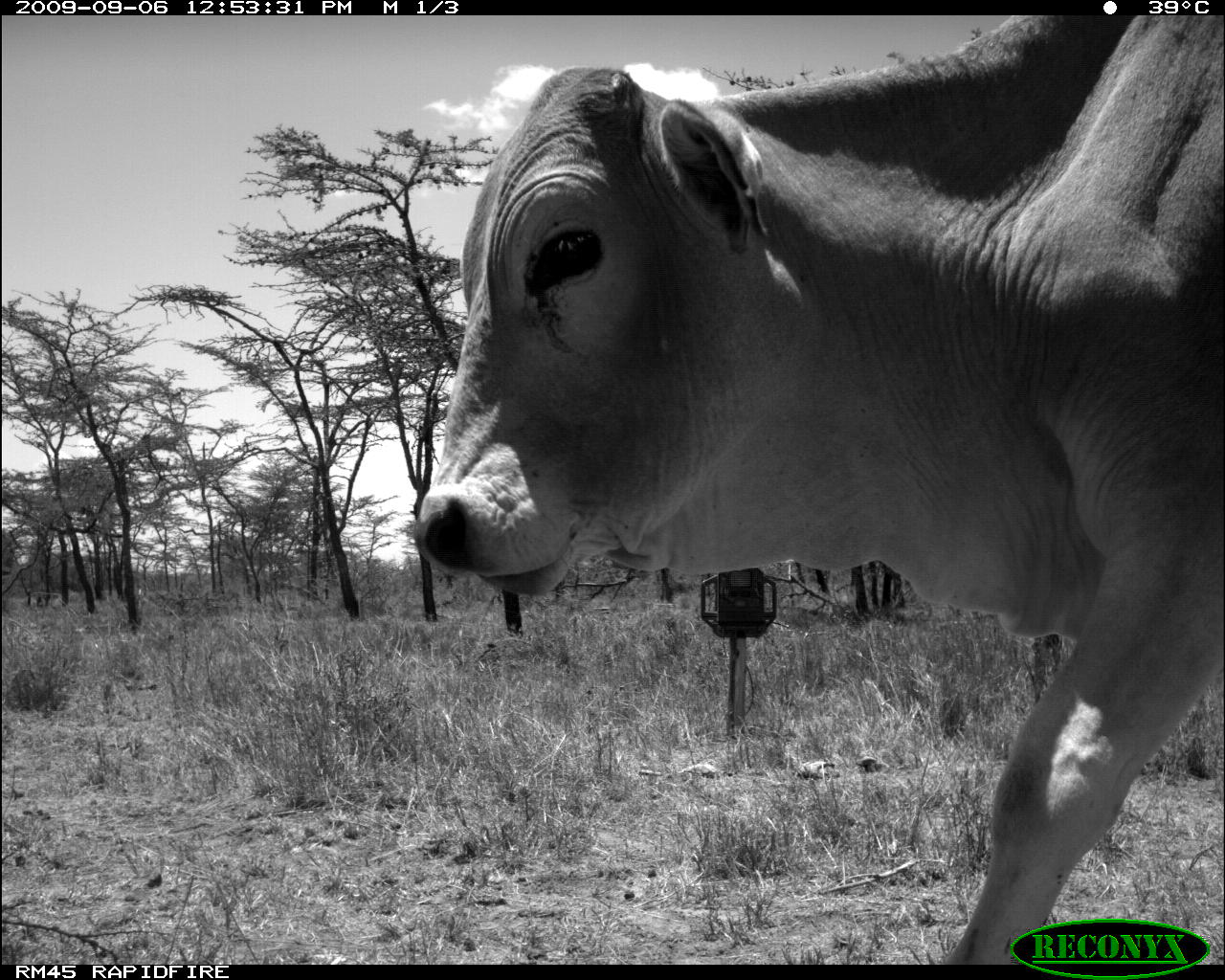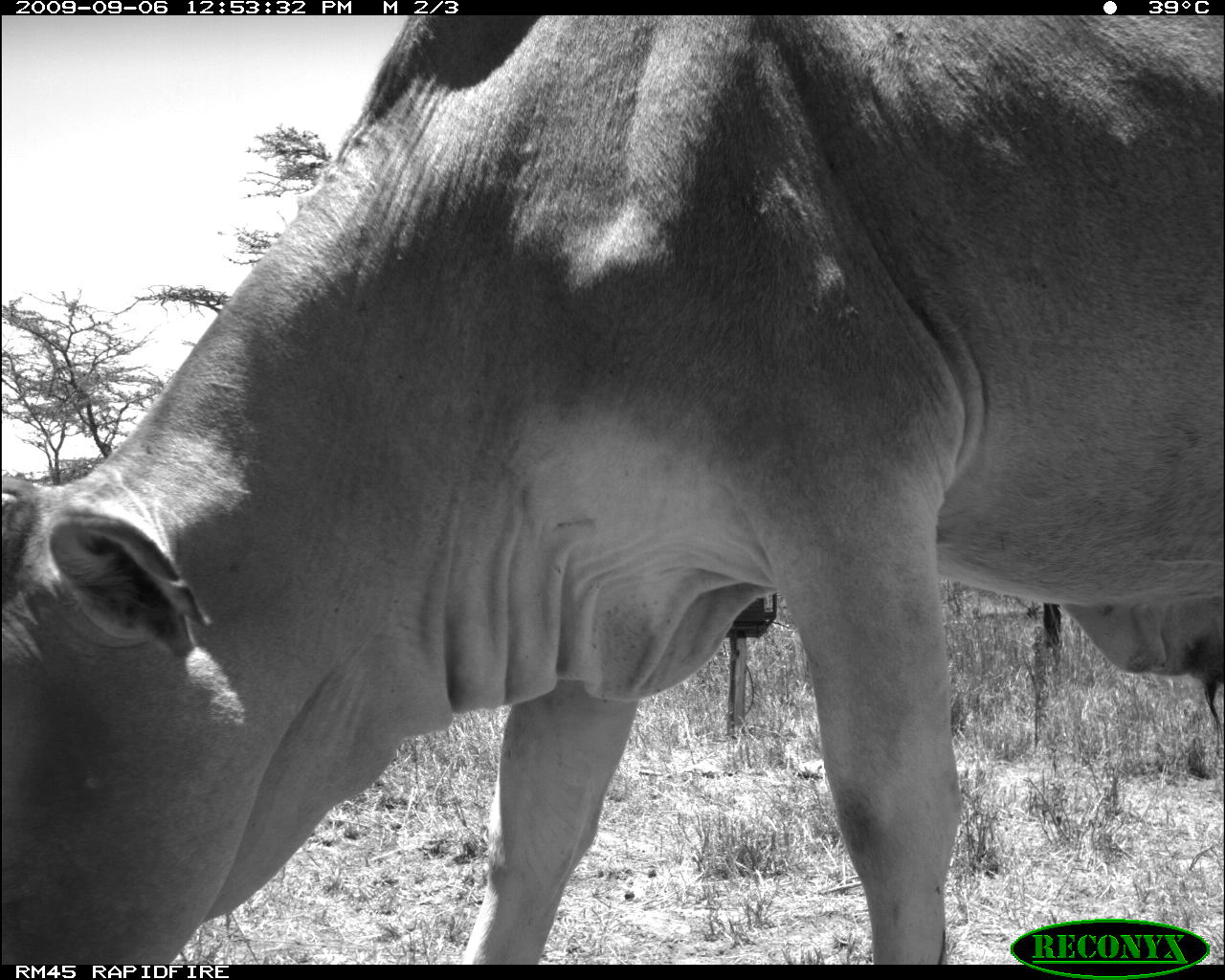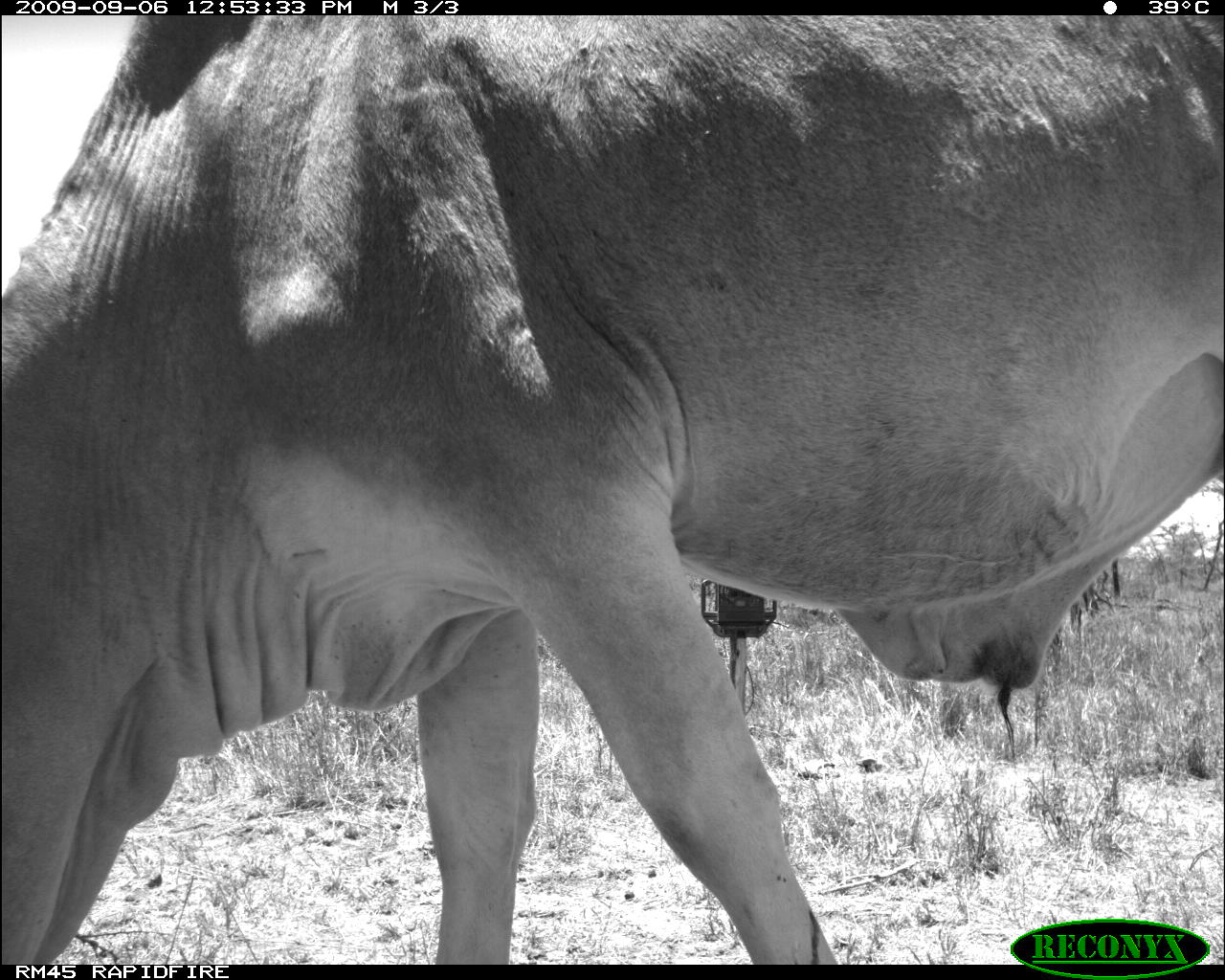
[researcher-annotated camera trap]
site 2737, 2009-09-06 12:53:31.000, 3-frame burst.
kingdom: Animalia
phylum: Chordata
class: Mammalia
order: Artiodactyla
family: Bovidae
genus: Bos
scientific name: Bos taurus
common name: domestic cattle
Bos taurus (domestic cattle), count 1.